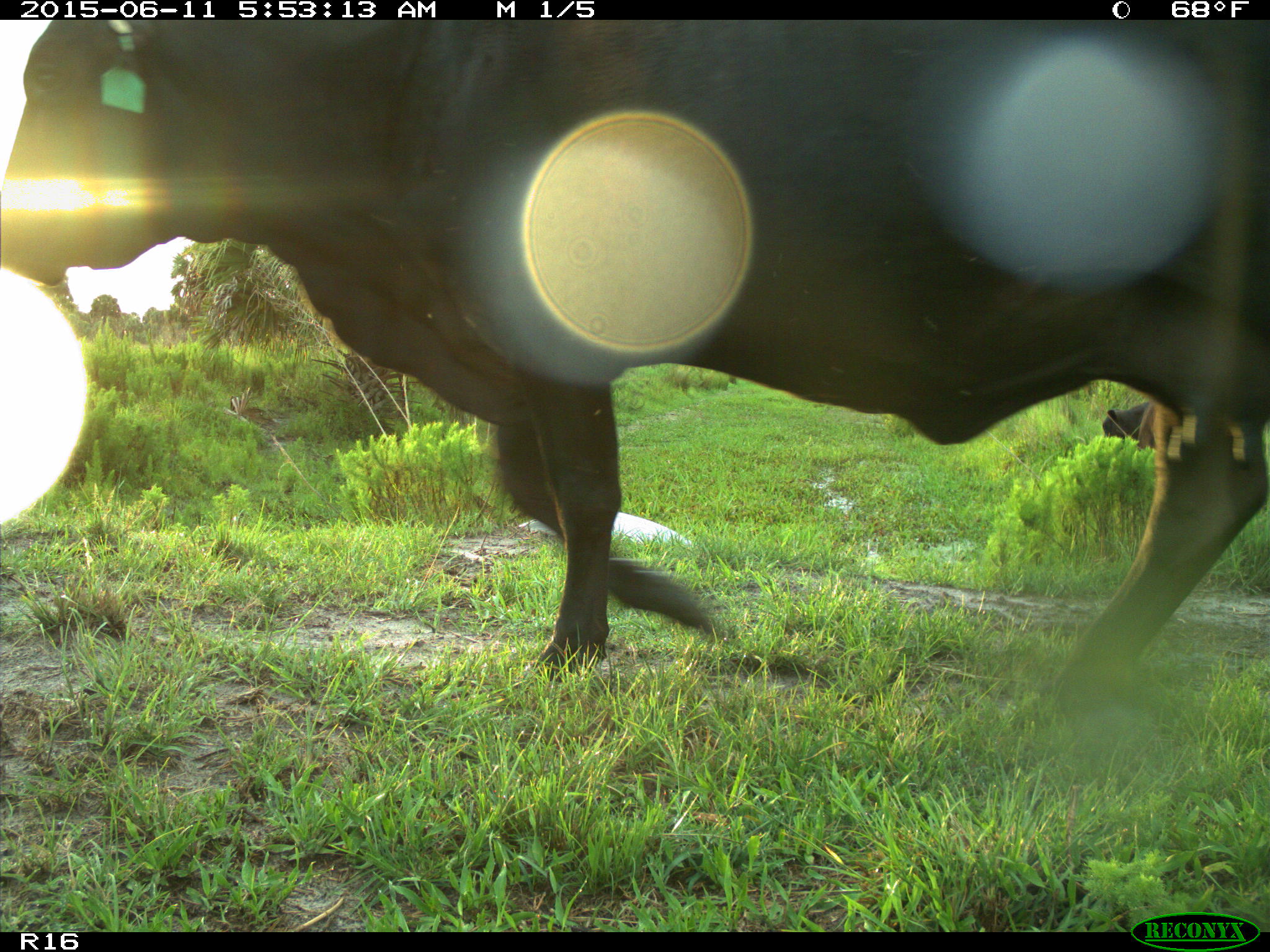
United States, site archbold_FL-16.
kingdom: Animalia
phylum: Chordata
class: Mammalia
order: Artiodactyla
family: Bovidae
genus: Bos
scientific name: Bos taurus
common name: domestic cow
Bos taurus (domestic cow).